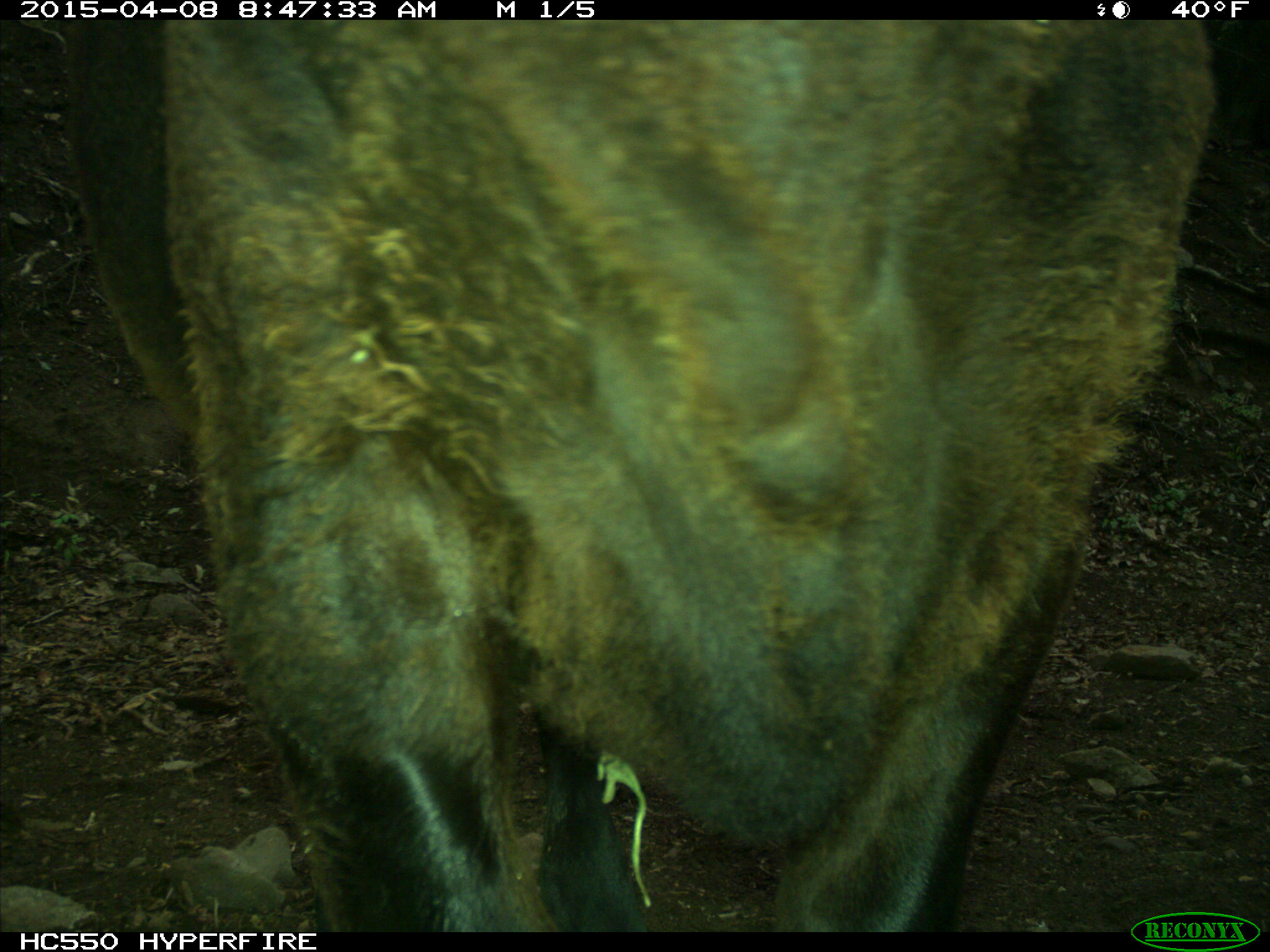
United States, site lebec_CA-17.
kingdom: Animalia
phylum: Chordata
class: Mammalia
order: Artiodactyla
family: Bovidae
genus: Bos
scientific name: Bos taurus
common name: domestic cow